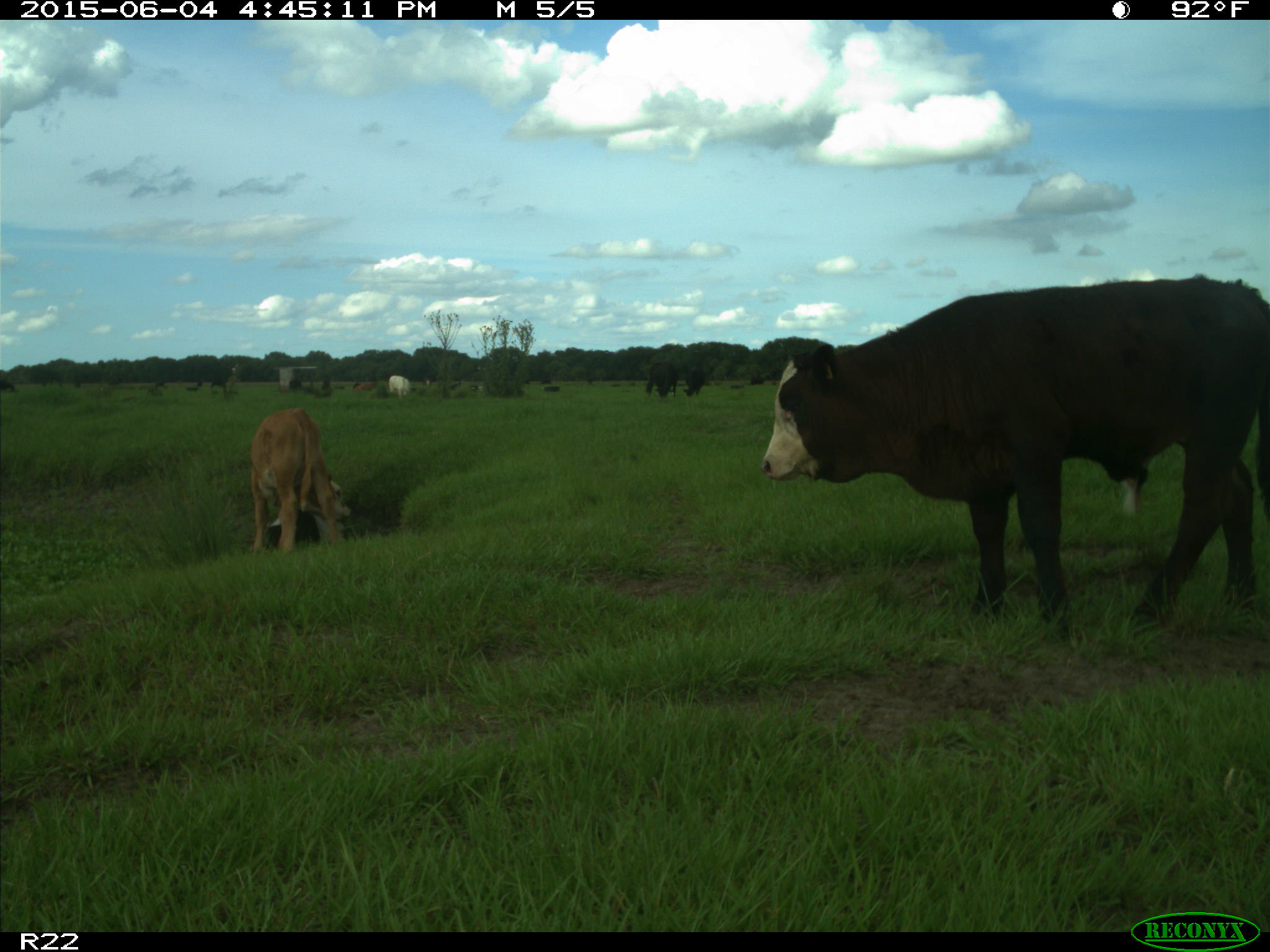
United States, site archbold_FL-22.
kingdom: Animalia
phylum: Chordata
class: Mammalia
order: Artiodactyla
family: Bovidae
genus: Bos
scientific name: Bos taurus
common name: domestic cow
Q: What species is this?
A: Bos taurus (domestic cow).